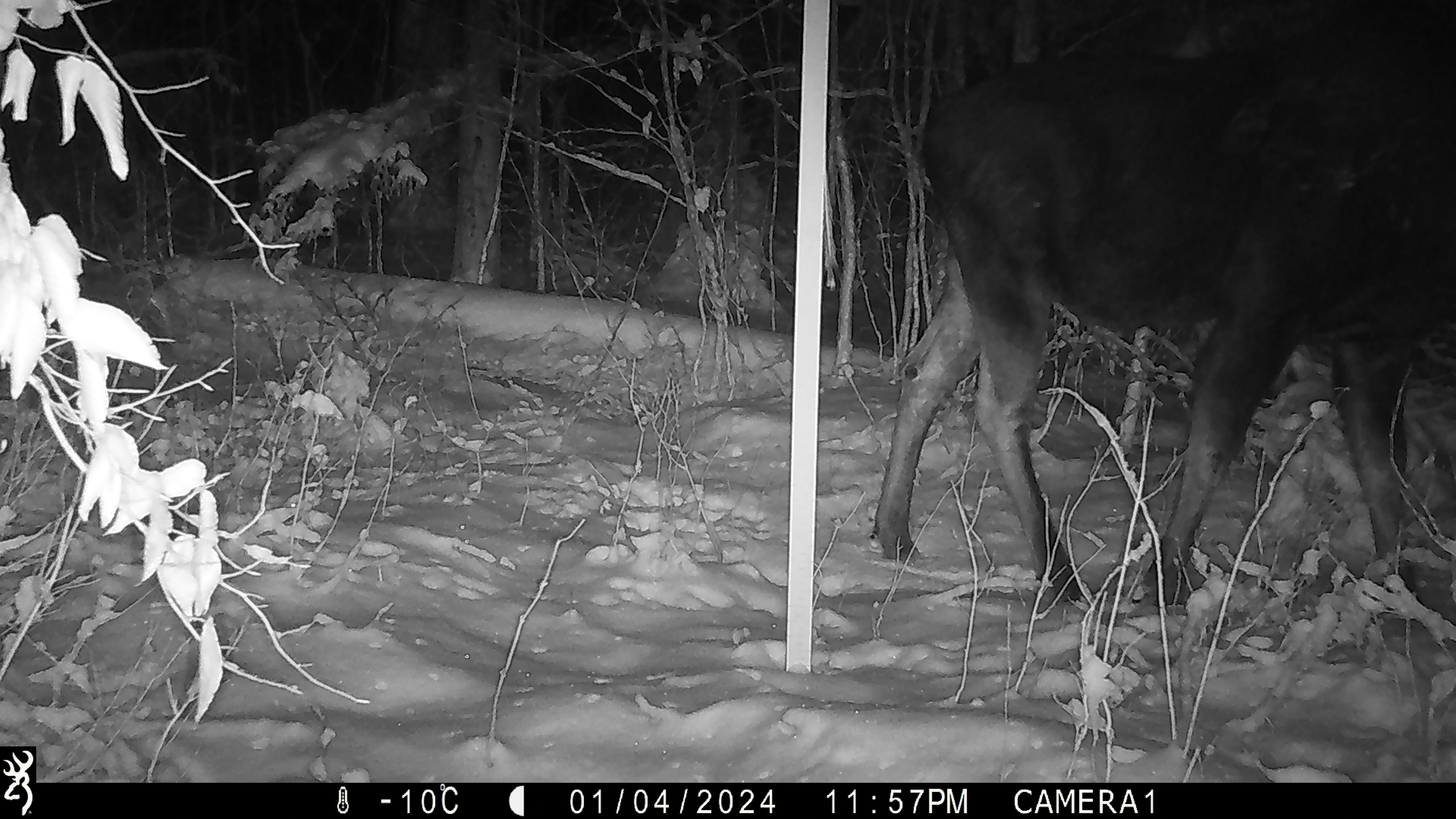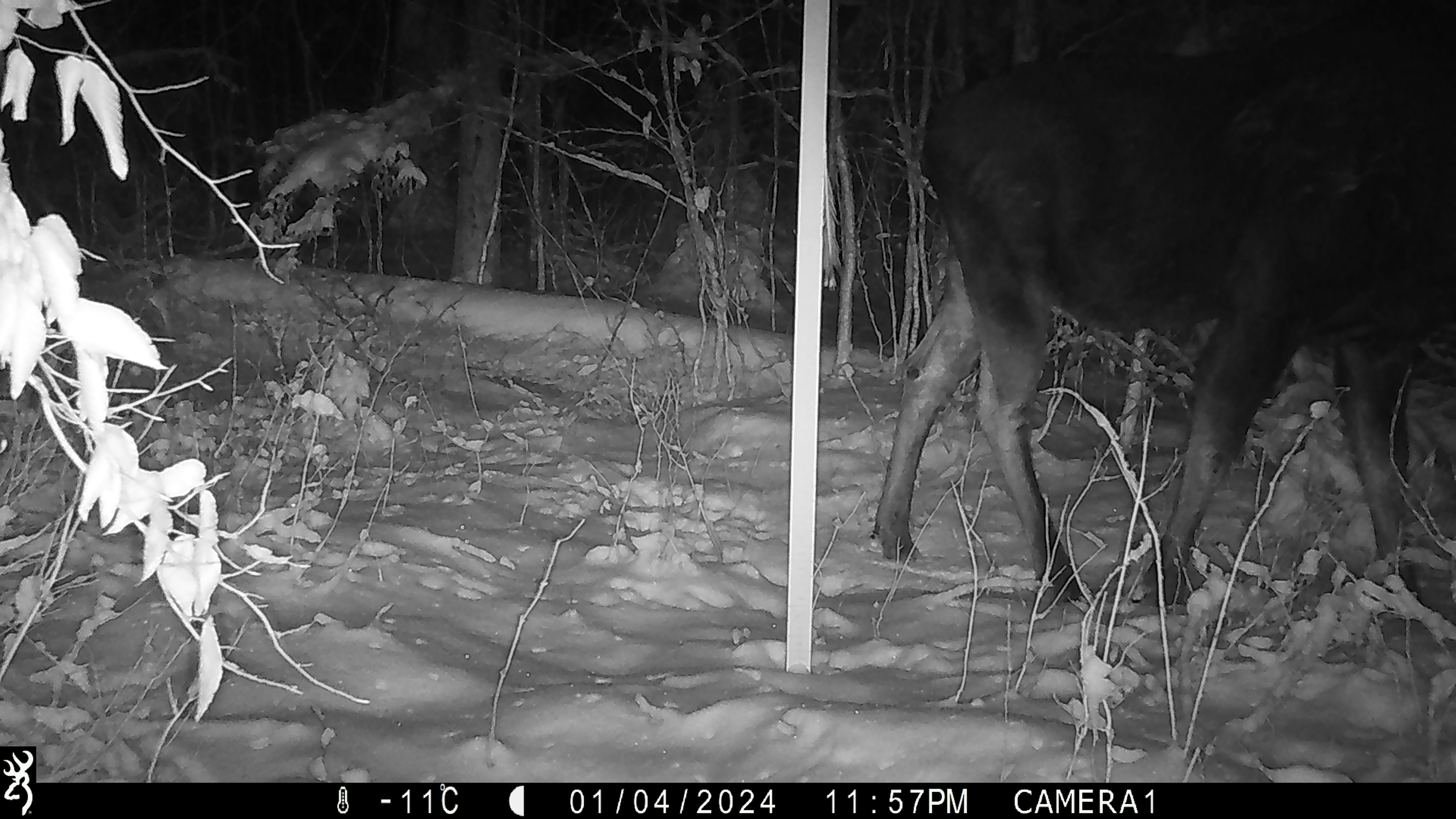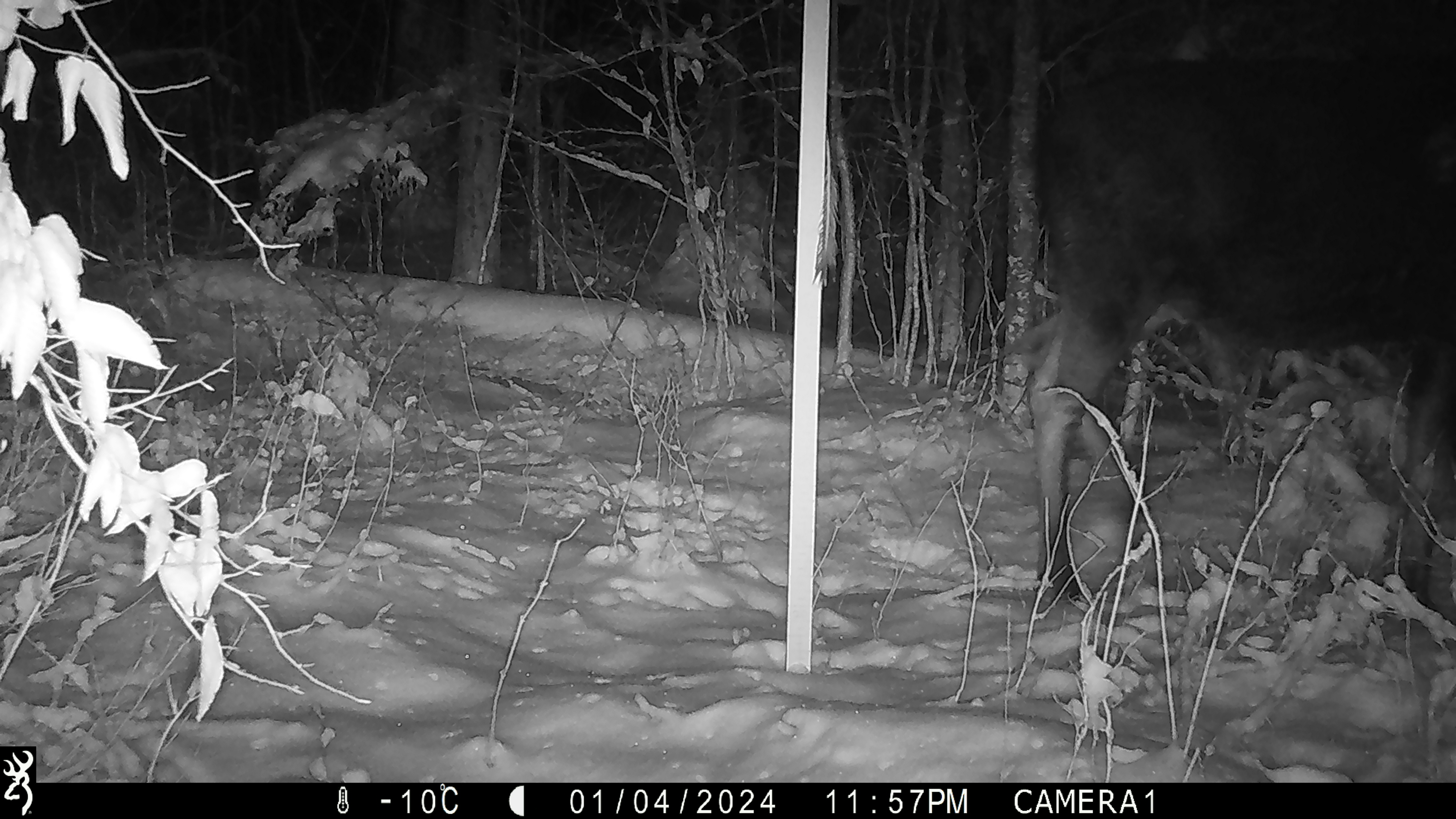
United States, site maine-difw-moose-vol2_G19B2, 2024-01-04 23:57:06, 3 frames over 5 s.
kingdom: Animalia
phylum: Chordata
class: Mammalia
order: Artiodactyla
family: Cervidae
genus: Alces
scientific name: Alces alces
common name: moose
Moose (Alces alces).